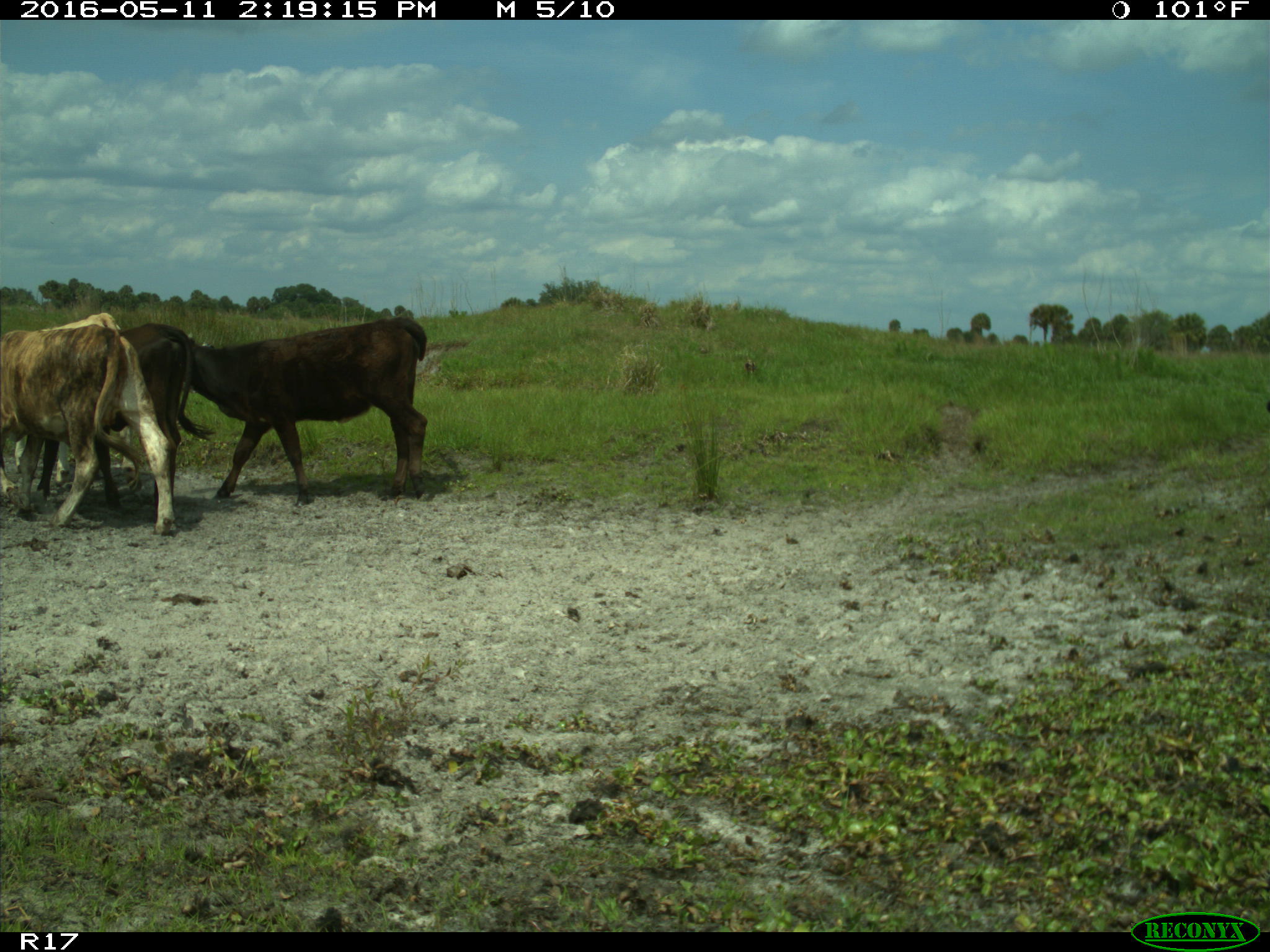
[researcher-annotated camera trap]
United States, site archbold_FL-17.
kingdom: Animalia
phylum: Chordata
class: Mammalia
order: Artiodactyla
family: Bovidae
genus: Bos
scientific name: Bos taurus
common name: domestic cow